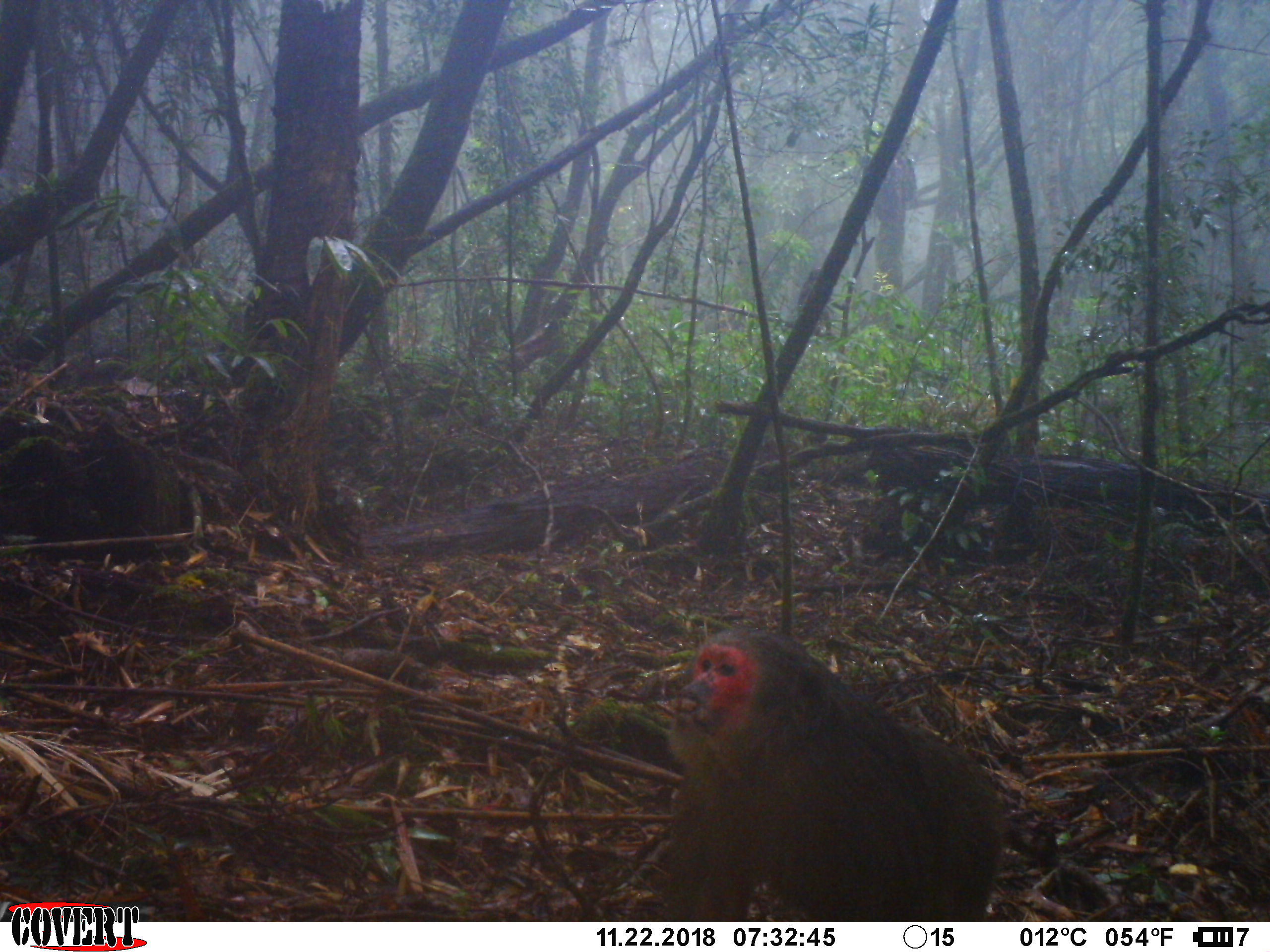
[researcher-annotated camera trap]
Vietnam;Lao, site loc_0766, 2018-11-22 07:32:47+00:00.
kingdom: Animalia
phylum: Chordata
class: Mammalia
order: Primates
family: Cercopithecidae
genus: Macaca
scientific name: Macaca arctoides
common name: stump-tailed macaque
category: stump tailed macaque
Stump tailed macaque (stump-tailed macaque) (Macaca arctoides). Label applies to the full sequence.